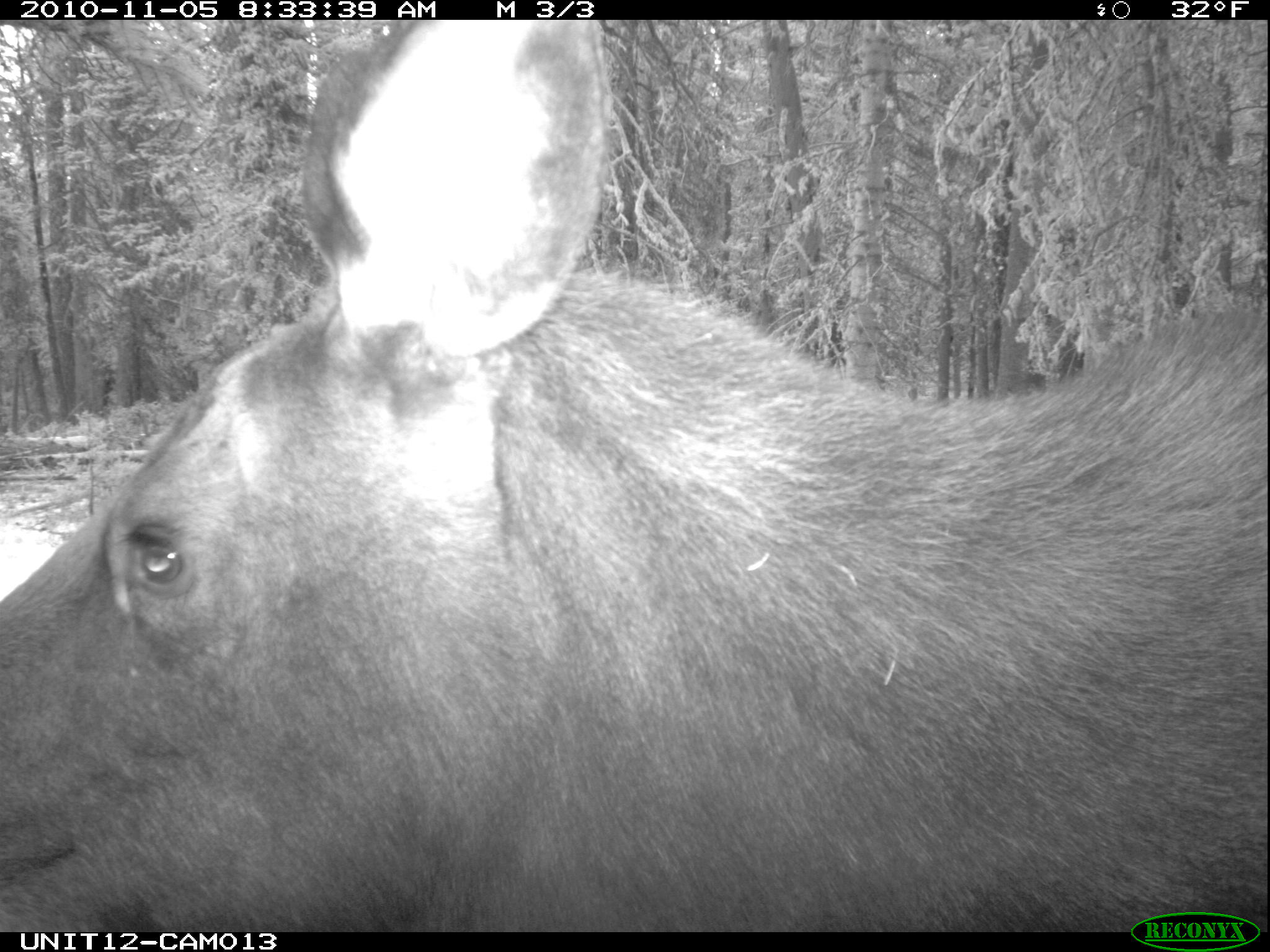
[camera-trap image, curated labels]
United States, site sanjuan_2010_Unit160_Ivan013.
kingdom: Animalia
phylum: Chordata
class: Mammalia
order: Artiodactyla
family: Cervidae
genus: Alces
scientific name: Alces alces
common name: moose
Alces alces (moose).